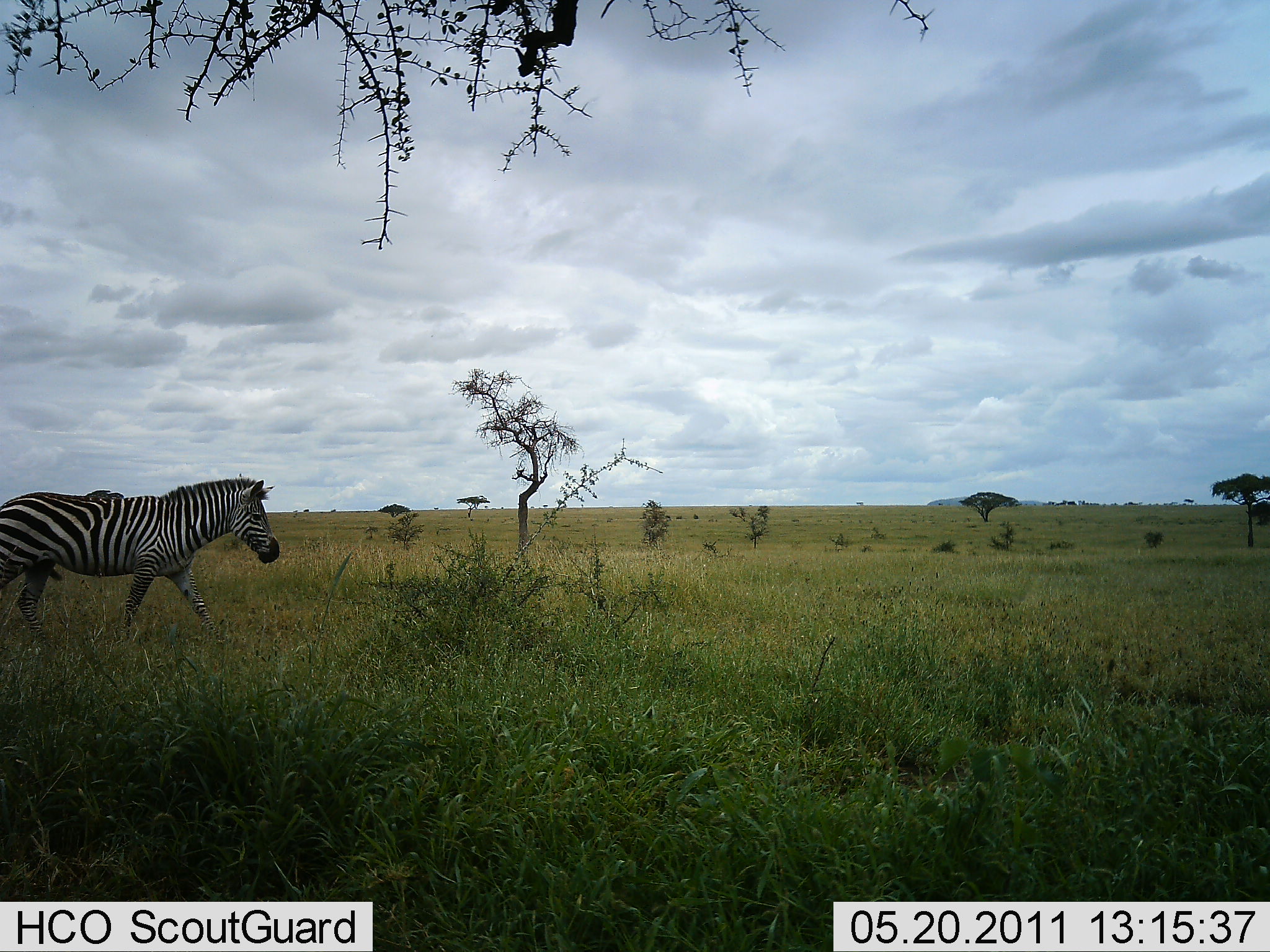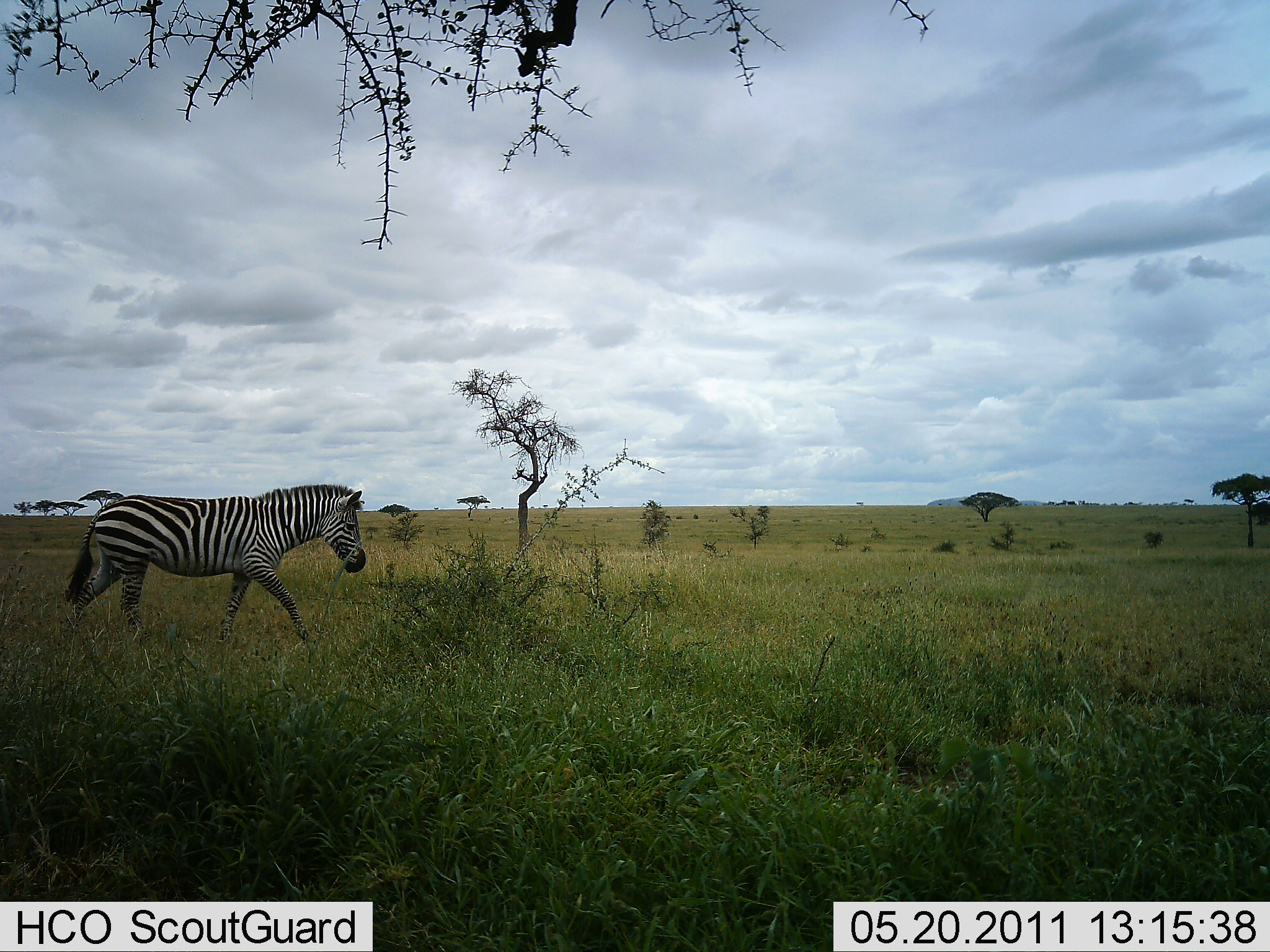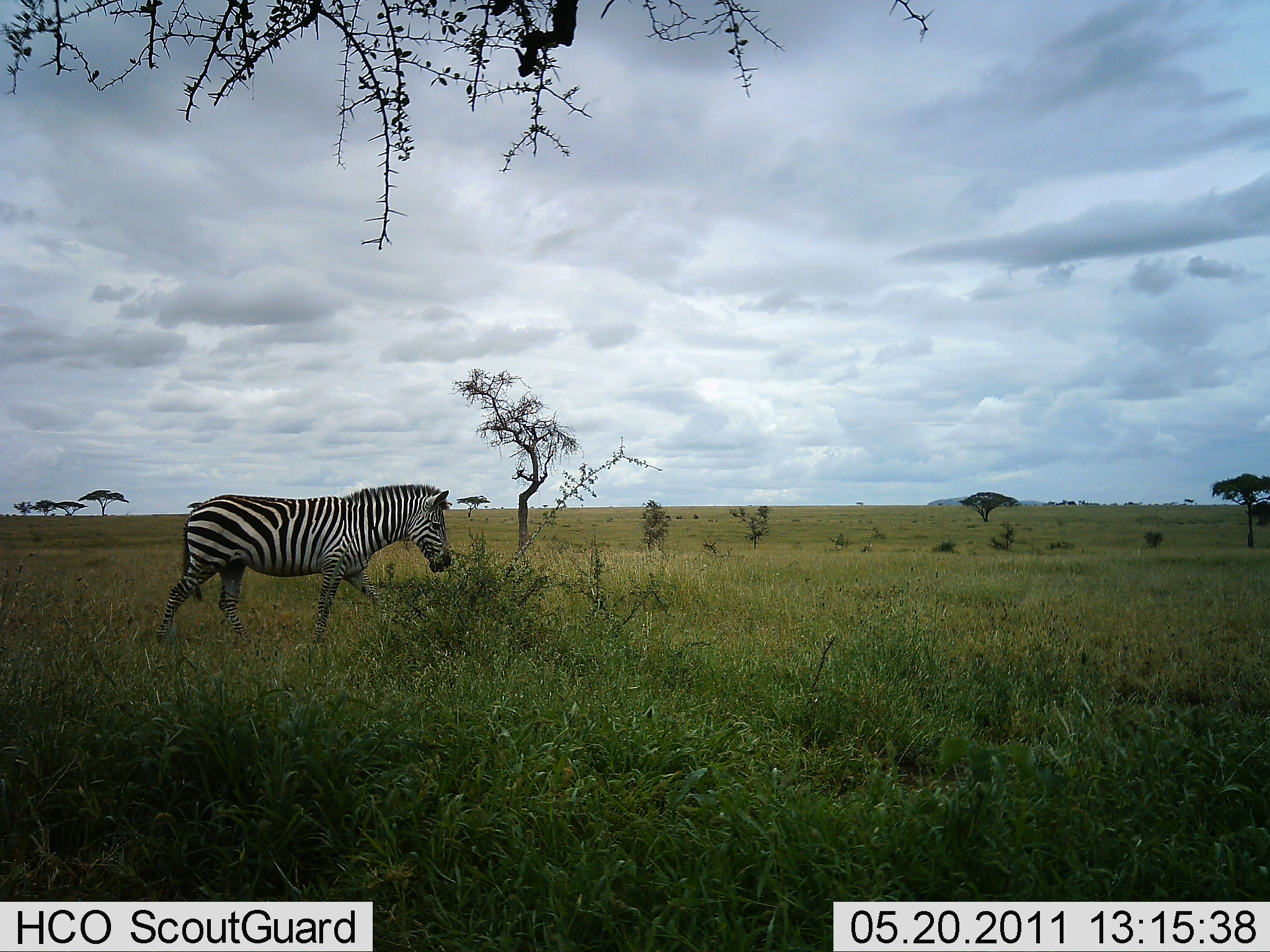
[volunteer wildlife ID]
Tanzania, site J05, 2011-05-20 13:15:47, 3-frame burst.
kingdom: Animalia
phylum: Chordata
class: Mammalia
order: Perissodactyla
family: Equidae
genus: Equus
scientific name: Equus quagga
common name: plains zebra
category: zebra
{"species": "zebra (plains zebra) (Equus quagga)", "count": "1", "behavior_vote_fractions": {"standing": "0%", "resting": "0%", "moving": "100%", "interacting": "0%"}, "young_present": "0%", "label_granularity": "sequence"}